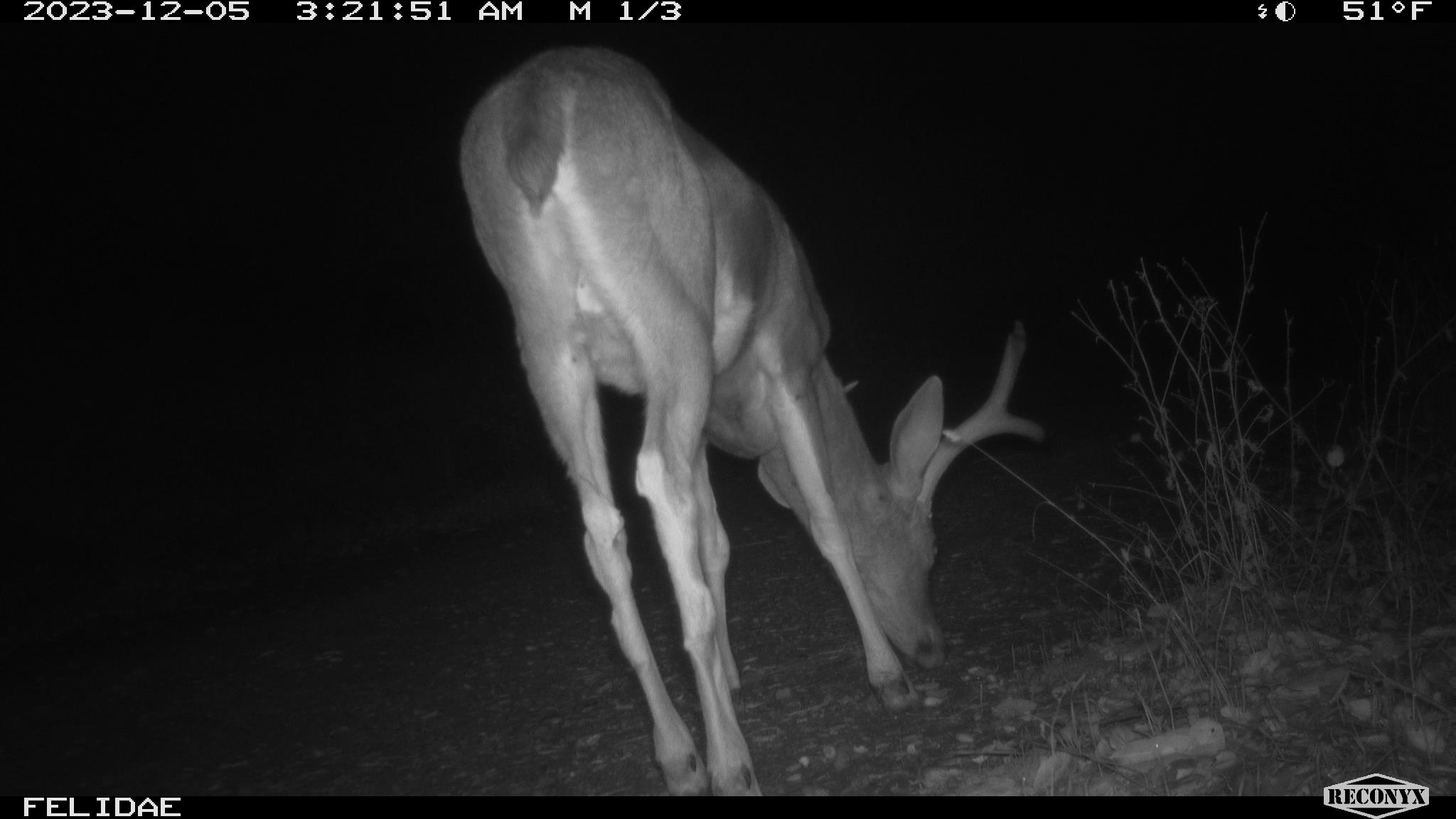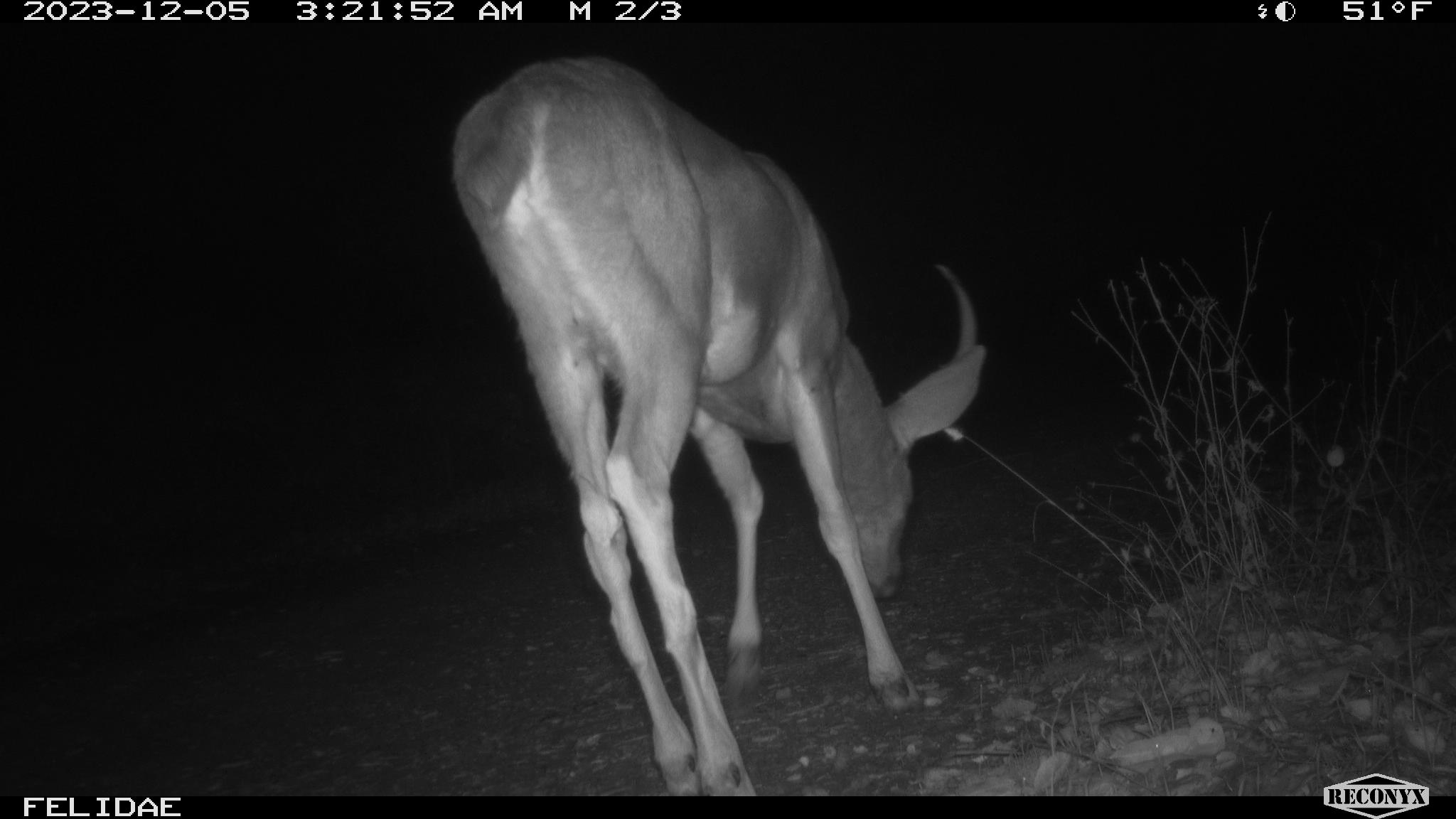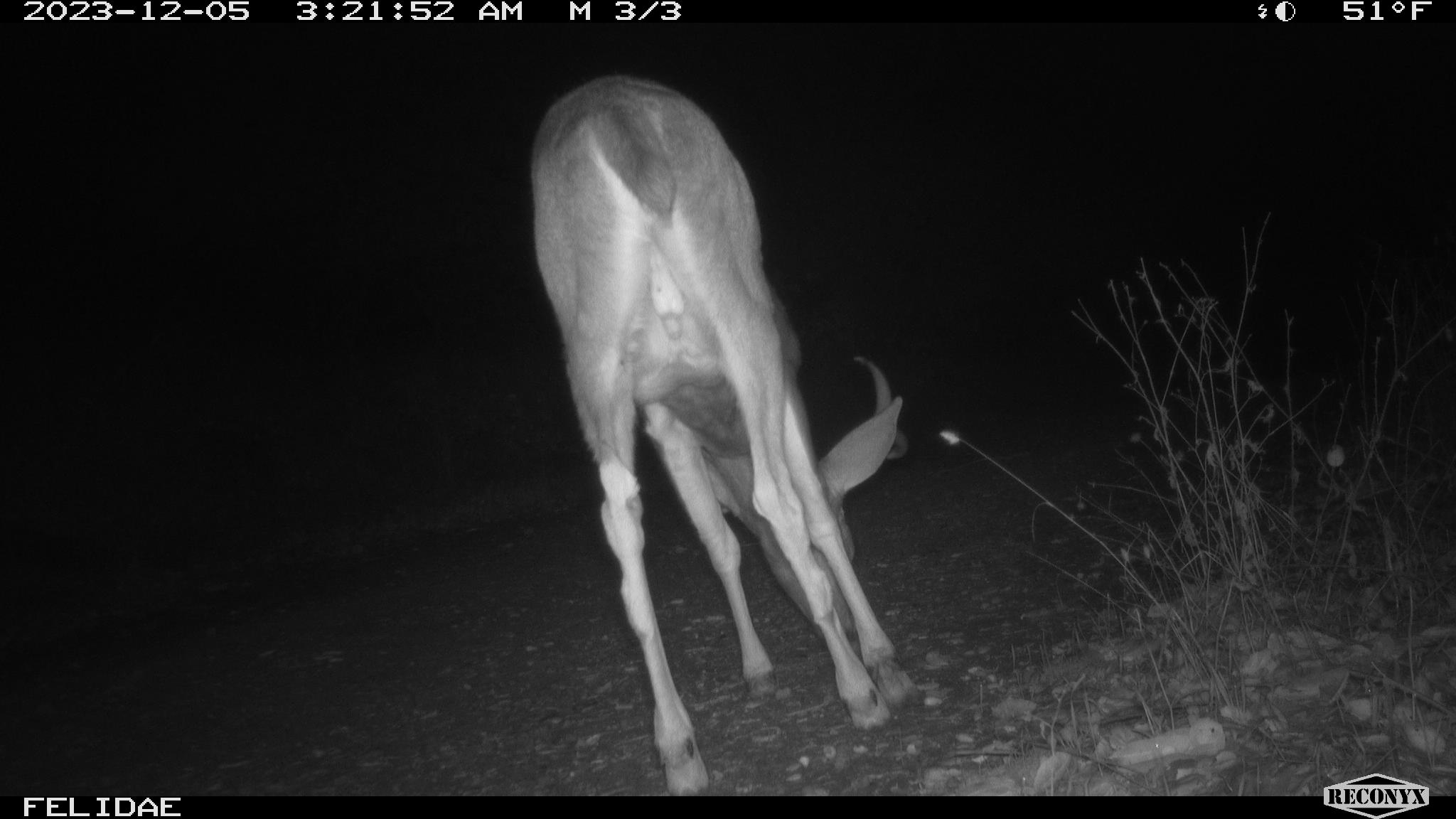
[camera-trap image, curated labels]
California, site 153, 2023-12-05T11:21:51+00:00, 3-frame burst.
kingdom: Animalia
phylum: Chordata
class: Mammalia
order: Artiodactyla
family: Cervidae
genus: Odocoileus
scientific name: Odocoileus hemionus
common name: mule deer